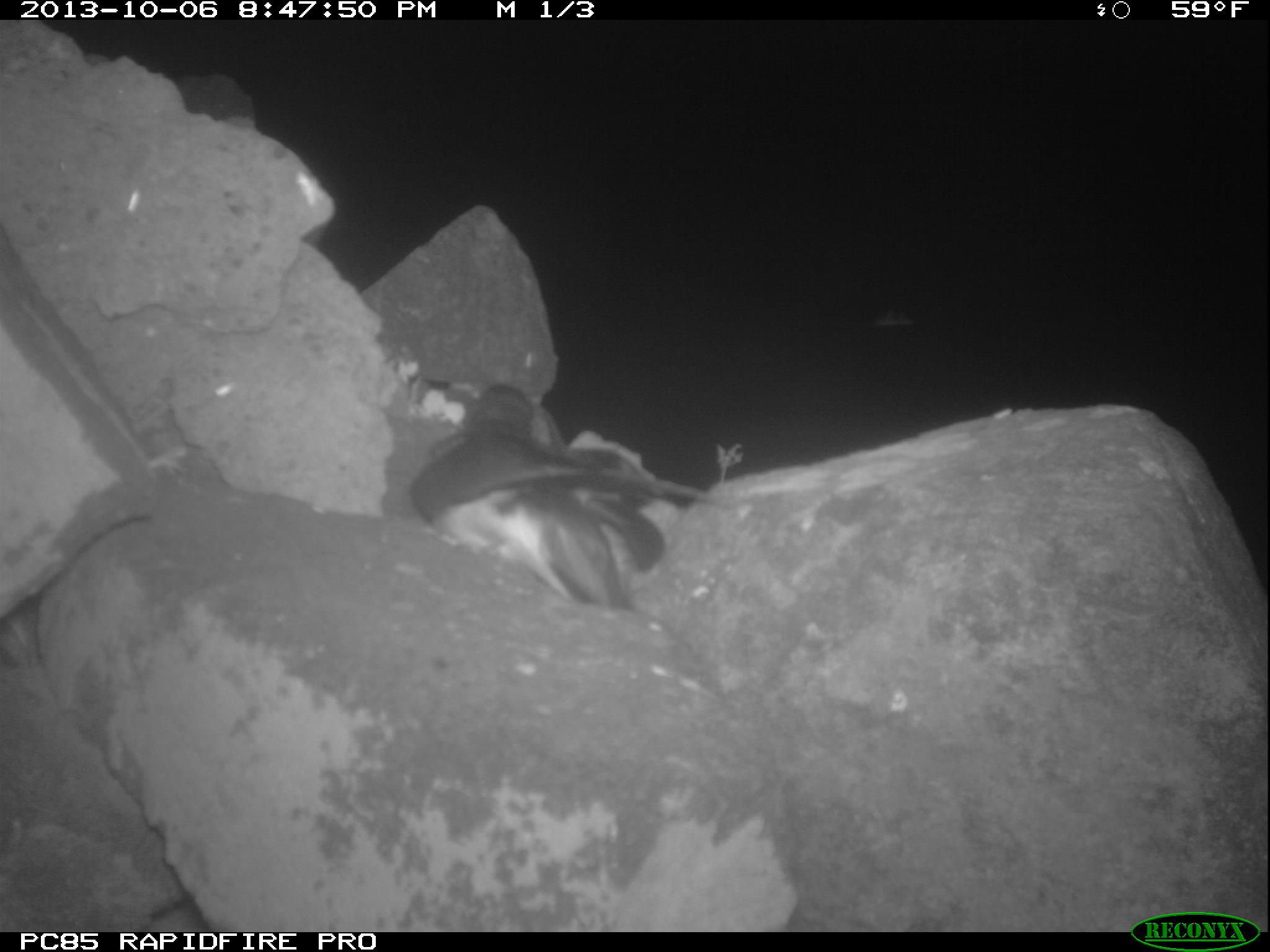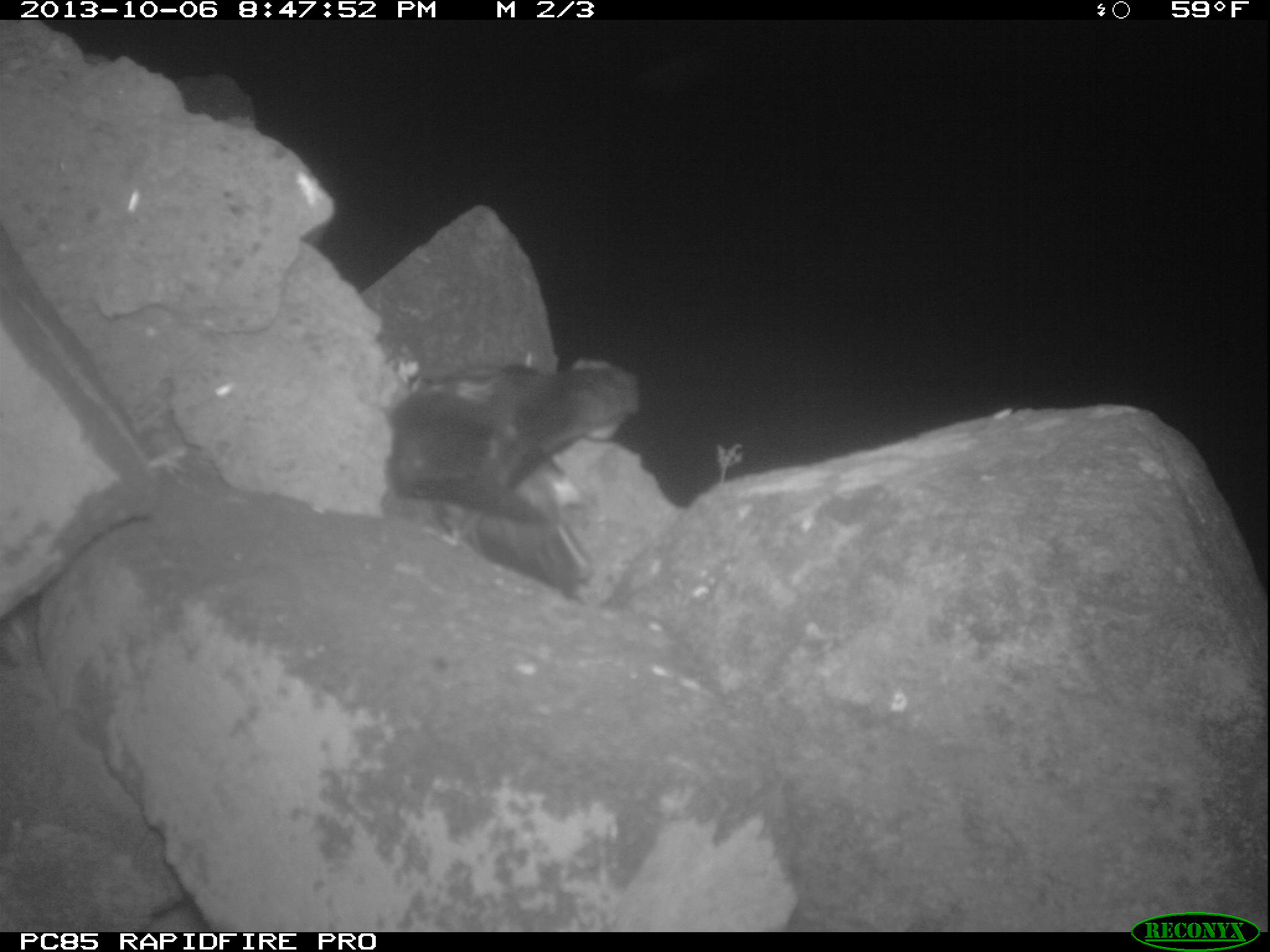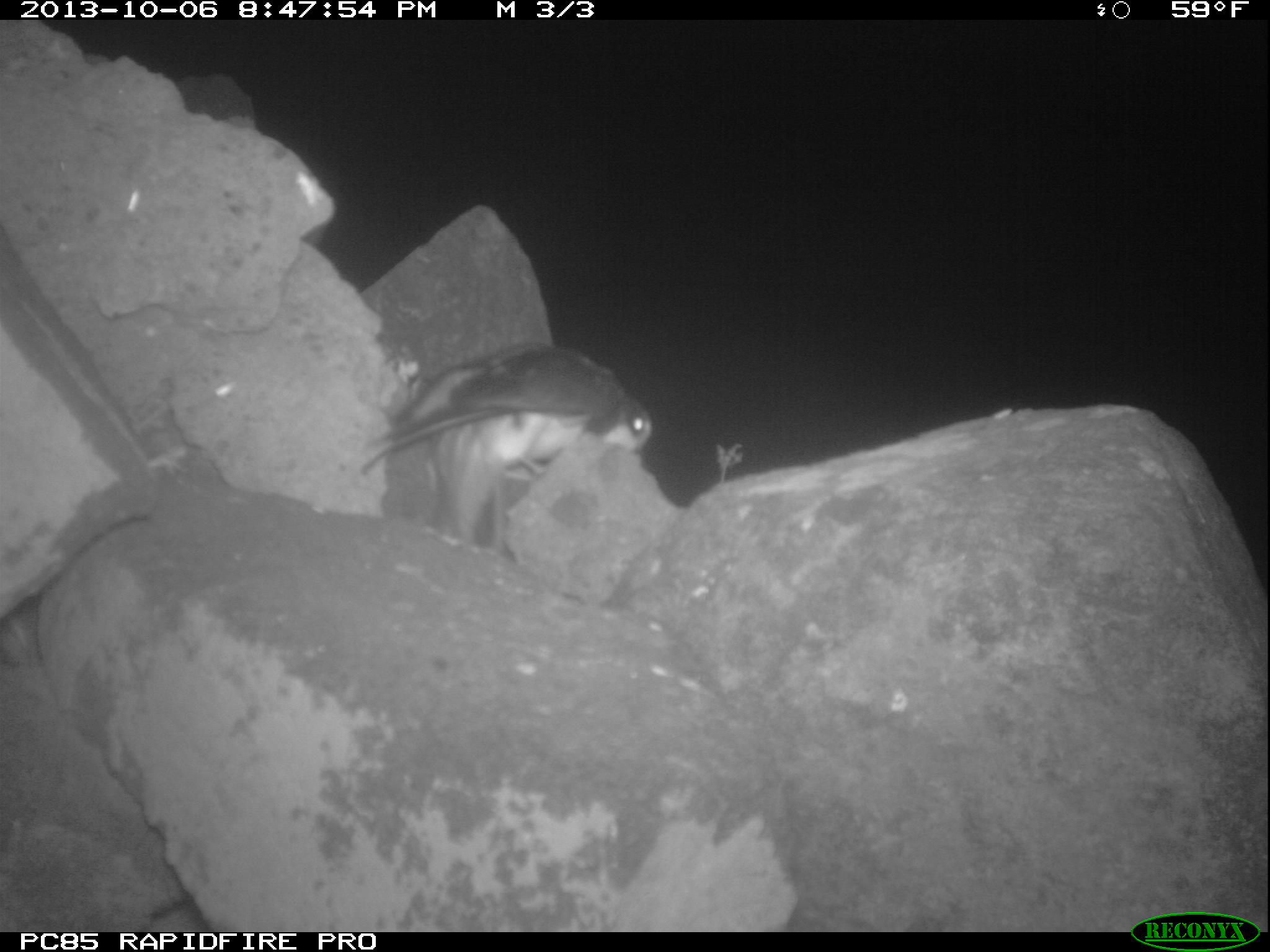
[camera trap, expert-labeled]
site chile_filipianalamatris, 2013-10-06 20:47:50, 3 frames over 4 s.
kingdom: Animalia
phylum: Chordata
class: Aves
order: Procellariiformes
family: Procellariidae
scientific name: Procellariidae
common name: petrel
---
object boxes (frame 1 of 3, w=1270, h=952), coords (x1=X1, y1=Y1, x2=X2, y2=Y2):
petrel: (x1=401, y1=376, x2=692, y2=614)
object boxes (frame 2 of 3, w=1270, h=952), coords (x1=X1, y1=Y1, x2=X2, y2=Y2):
petrel: (x1=374, y1=353, x2=641, y2=586)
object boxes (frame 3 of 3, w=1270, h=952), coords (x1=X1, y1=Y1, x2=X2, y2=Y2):
petrel: (x1=356, y1=340, x2=656, y2=557)